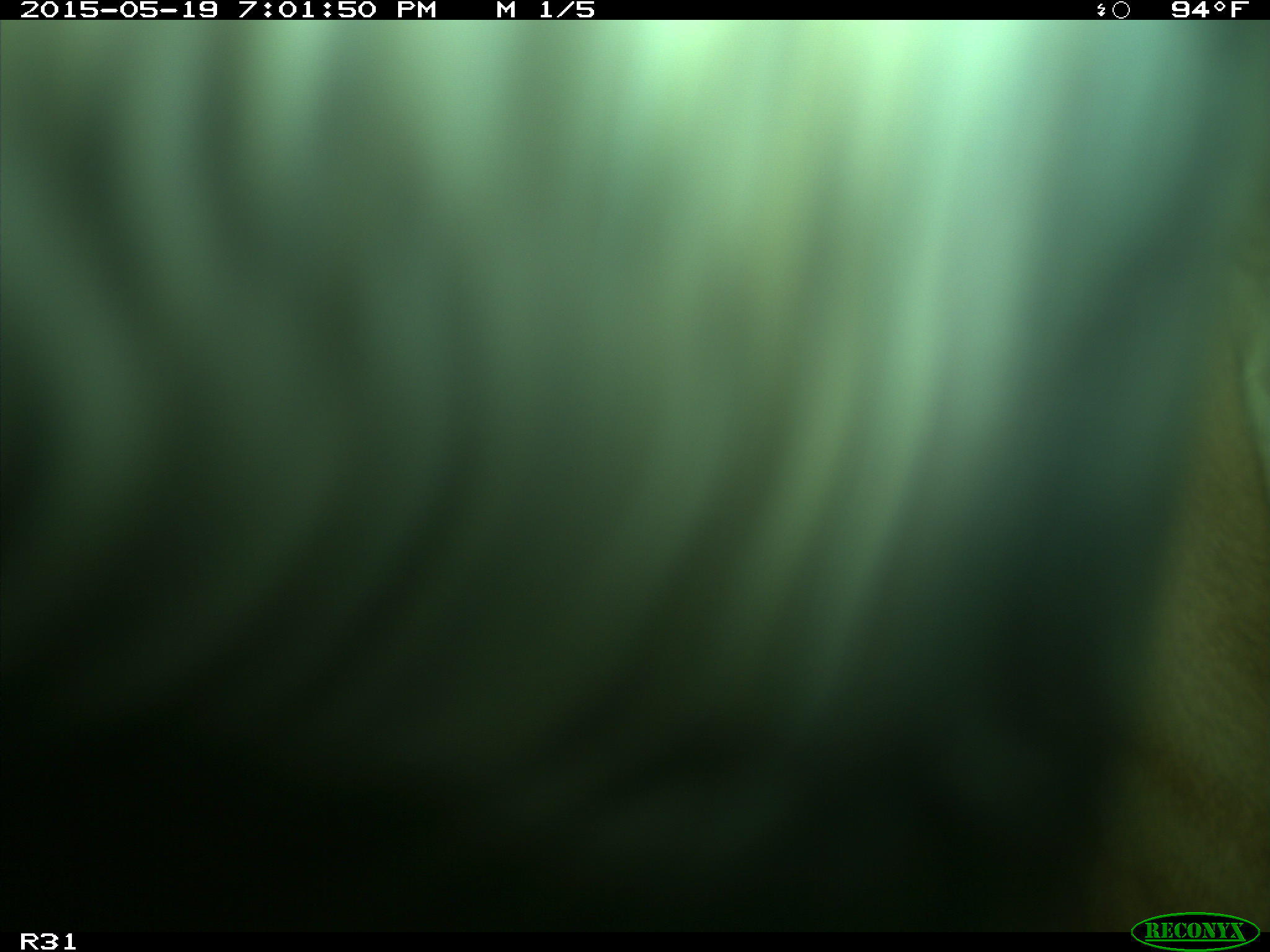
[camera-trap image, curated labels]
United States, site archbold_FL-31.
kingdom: Animalia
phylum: Chordata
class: Mammalia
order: Artiodactyla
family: Bovidae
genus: Bos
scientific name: Bos taurus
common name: domestic cow